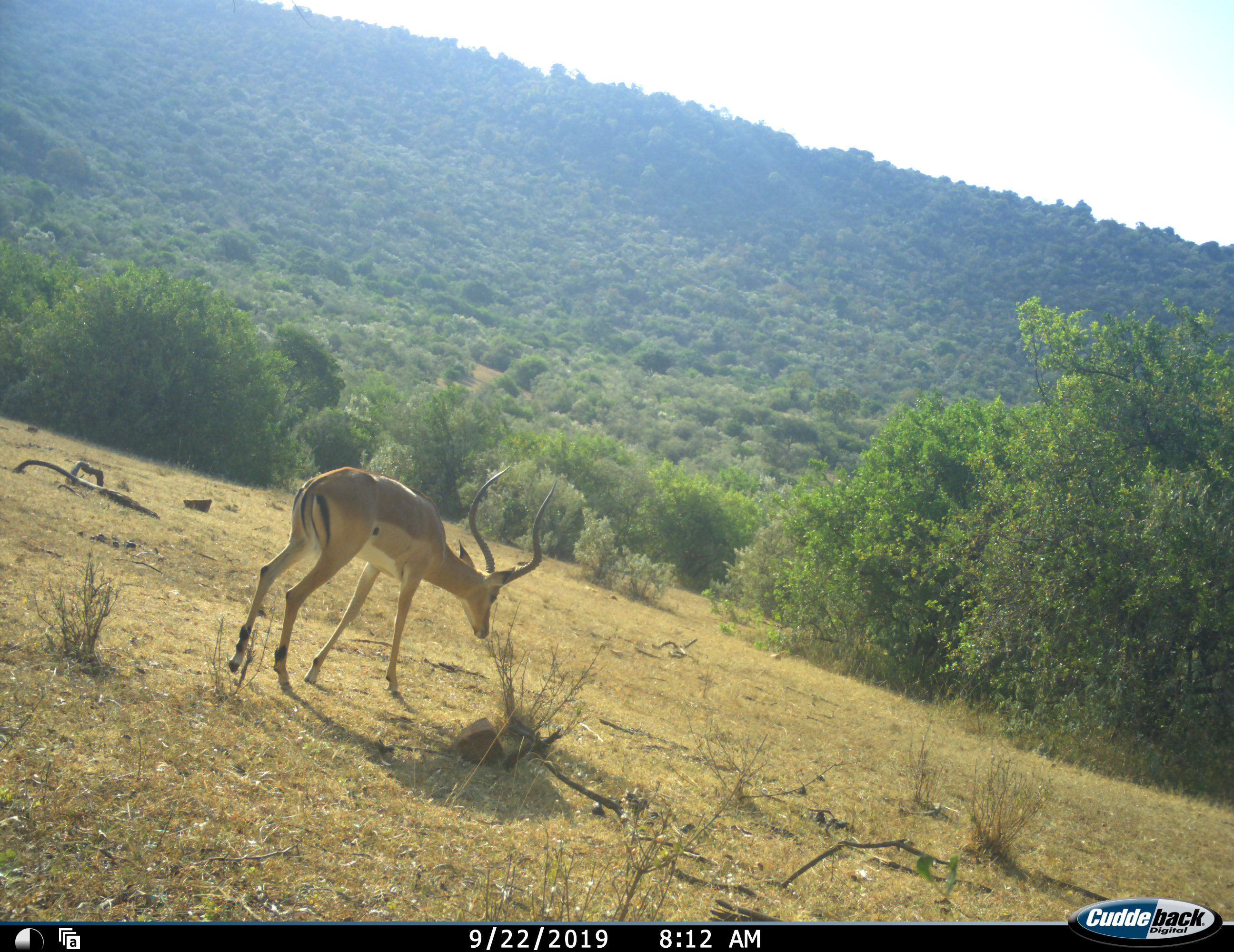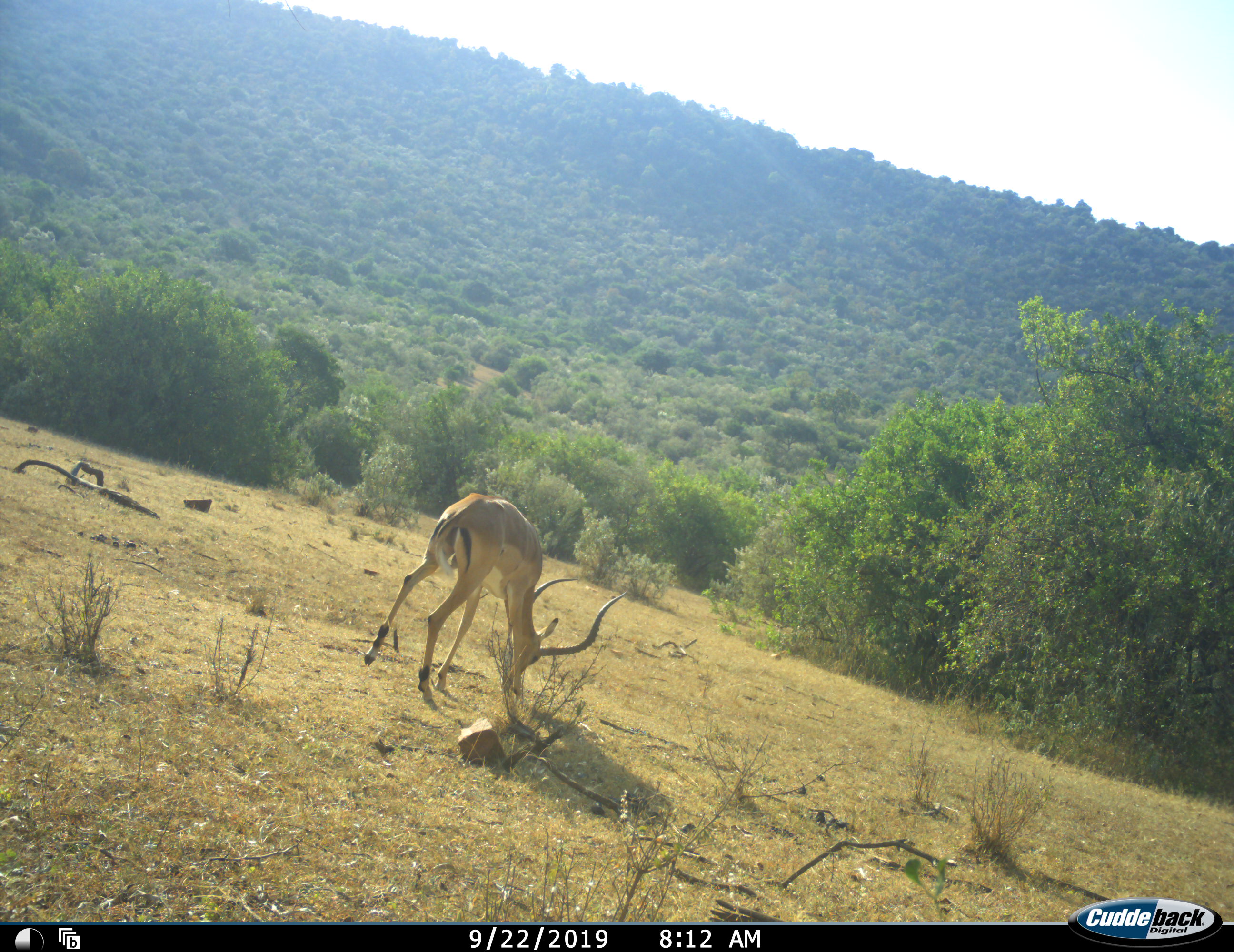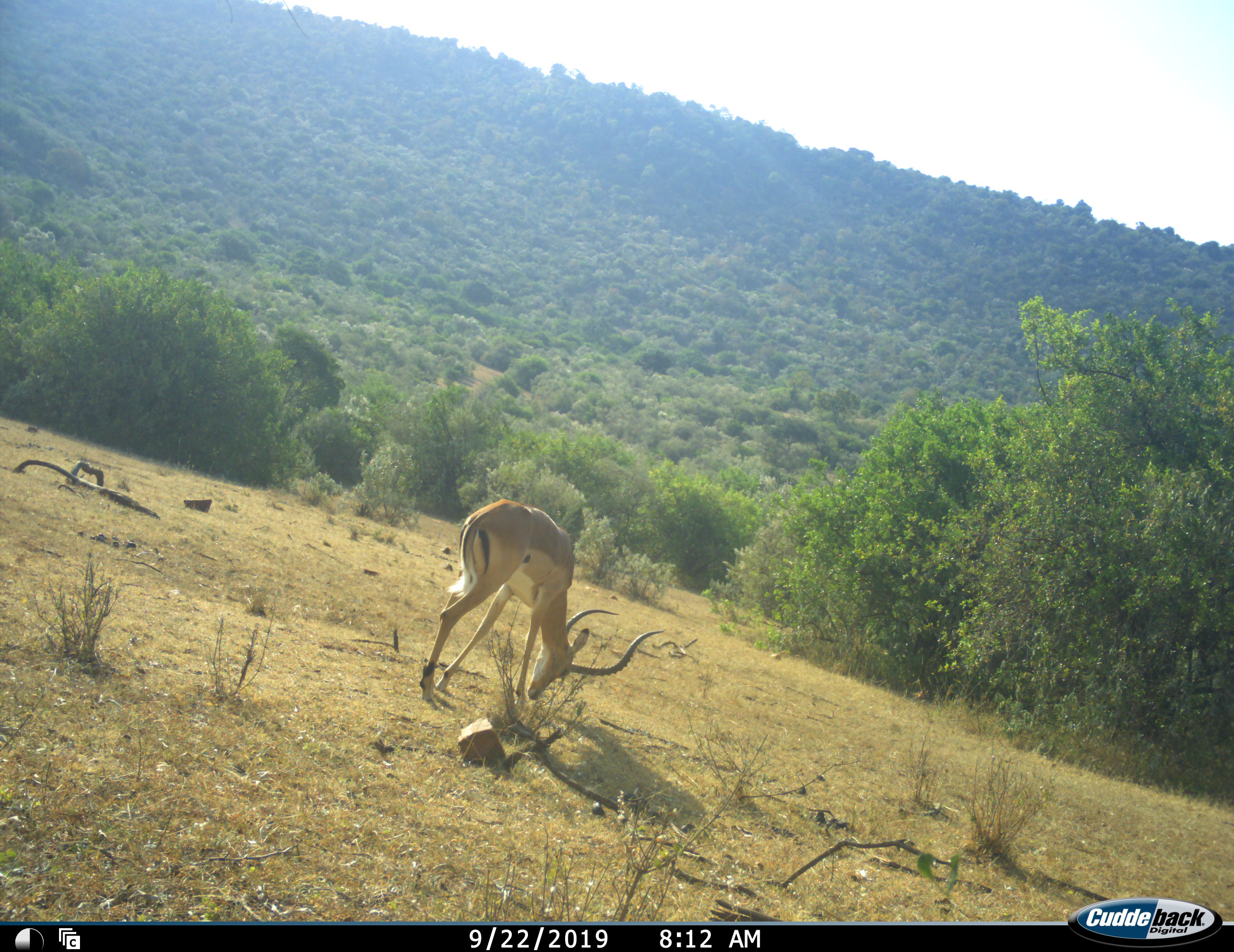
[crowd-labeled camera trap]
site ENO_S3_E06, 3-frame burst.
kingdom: Animalia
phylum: Chordata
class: Mammalia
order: Artiodactyla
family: Bovidae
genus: Aepyceros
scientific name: Aepyceros melampus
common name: impala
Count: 1.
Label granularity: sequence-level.